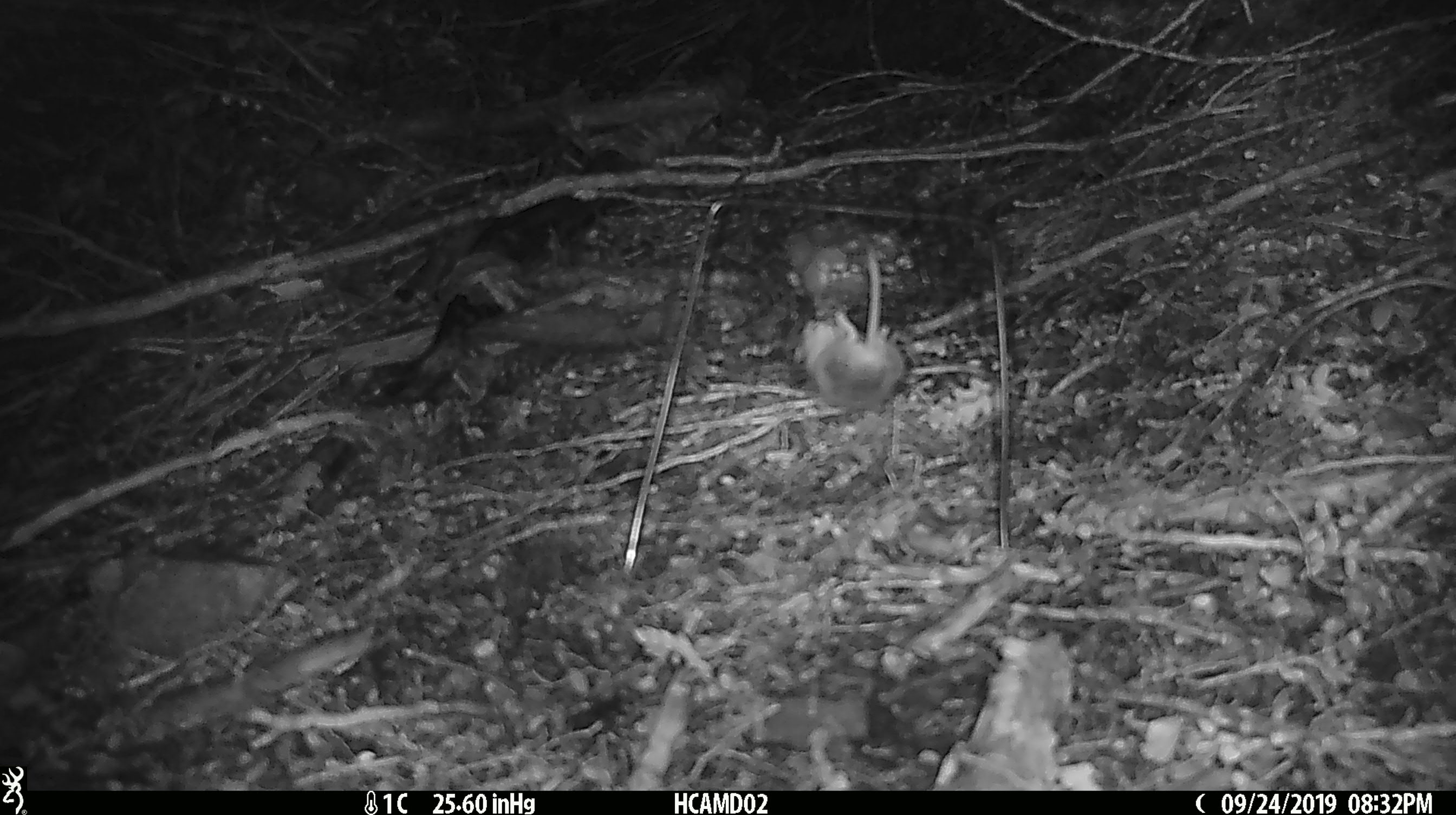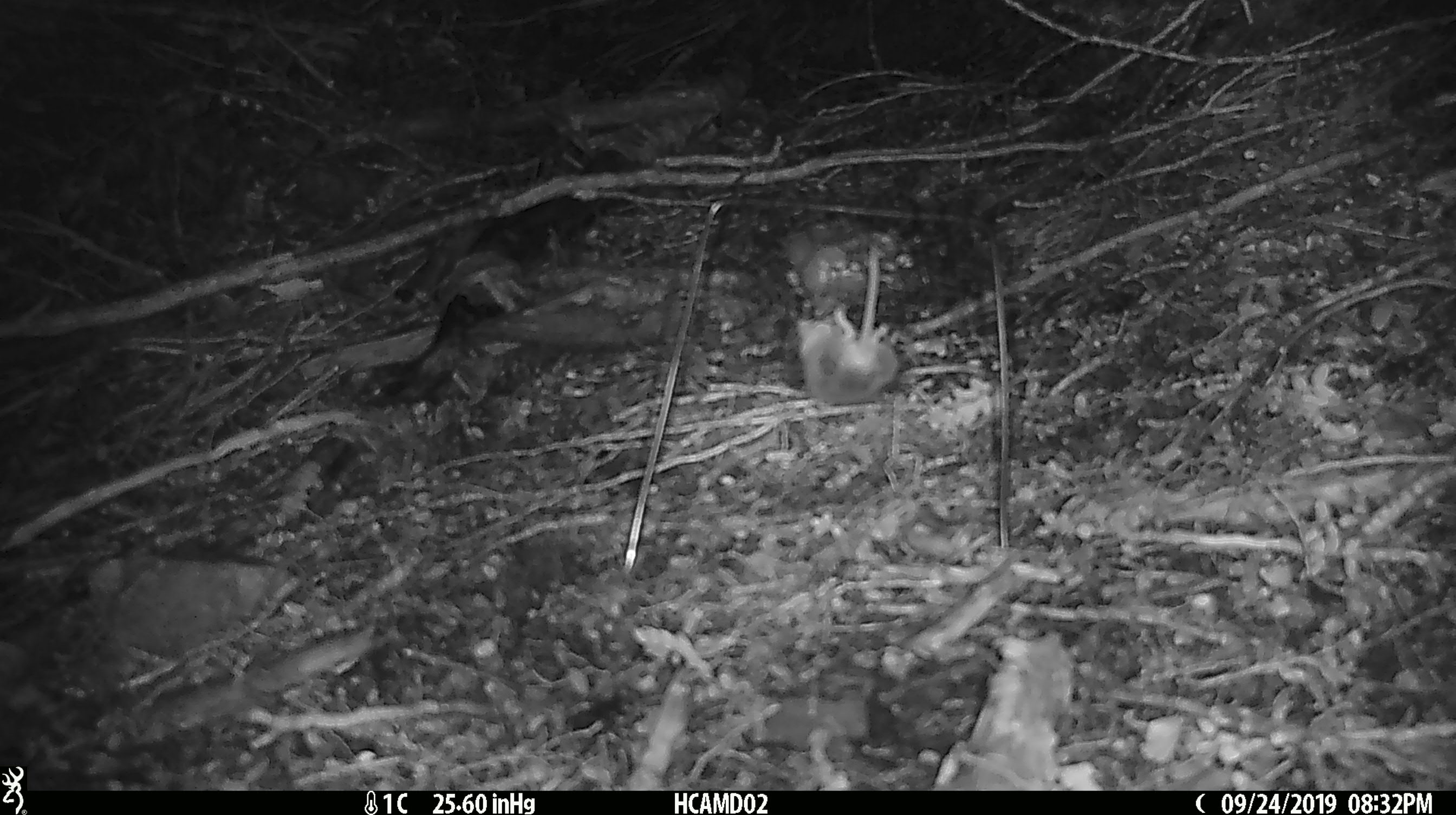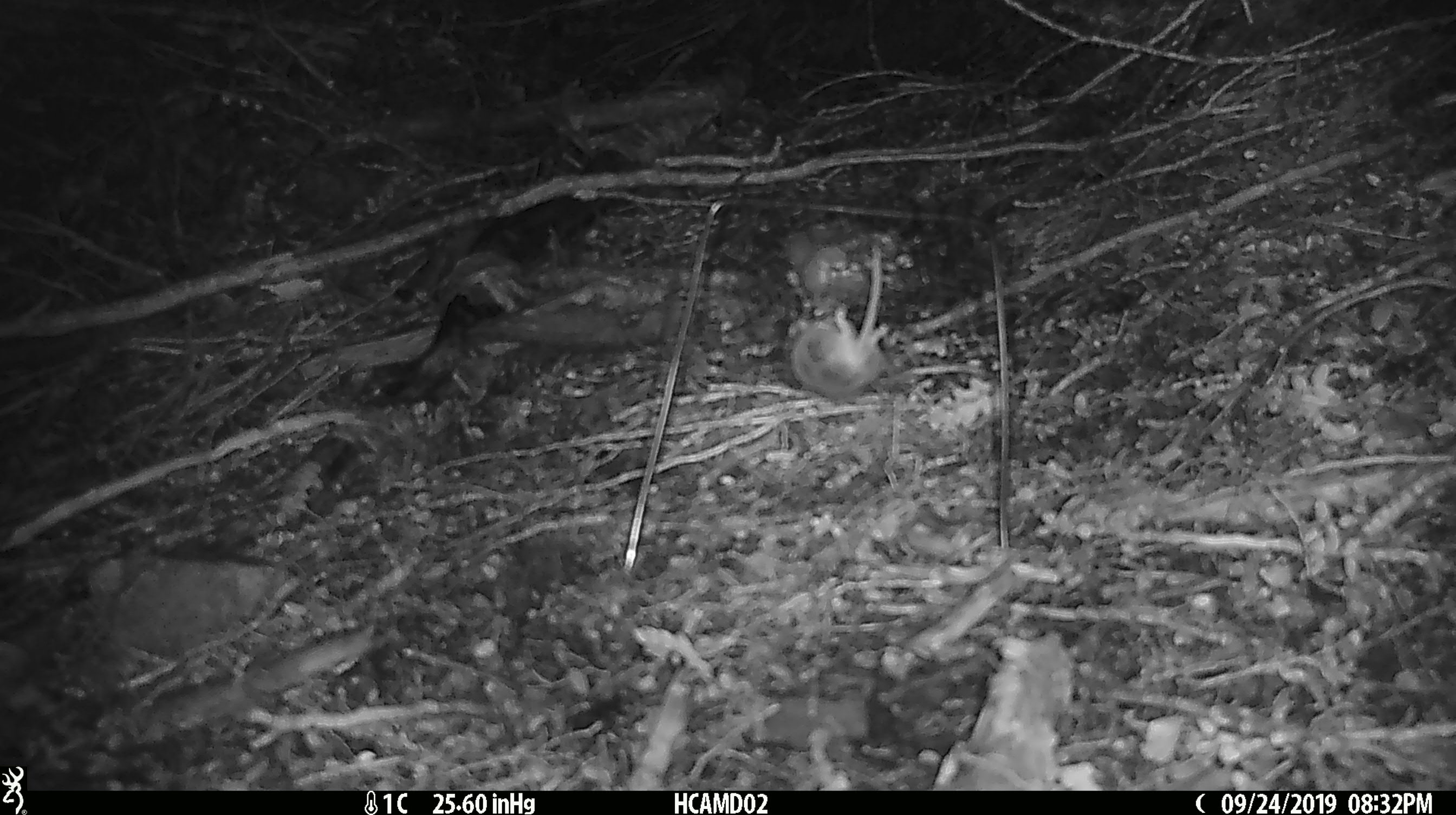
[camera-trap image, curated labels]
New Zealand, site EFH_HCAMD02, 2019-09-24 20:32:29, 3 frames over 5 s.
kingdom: Animalia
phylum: Chordata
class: Mammalia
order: Rodentia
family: Muridae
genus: Mus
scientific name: Mus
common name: mouse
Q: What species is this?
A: Mouse (Mus).